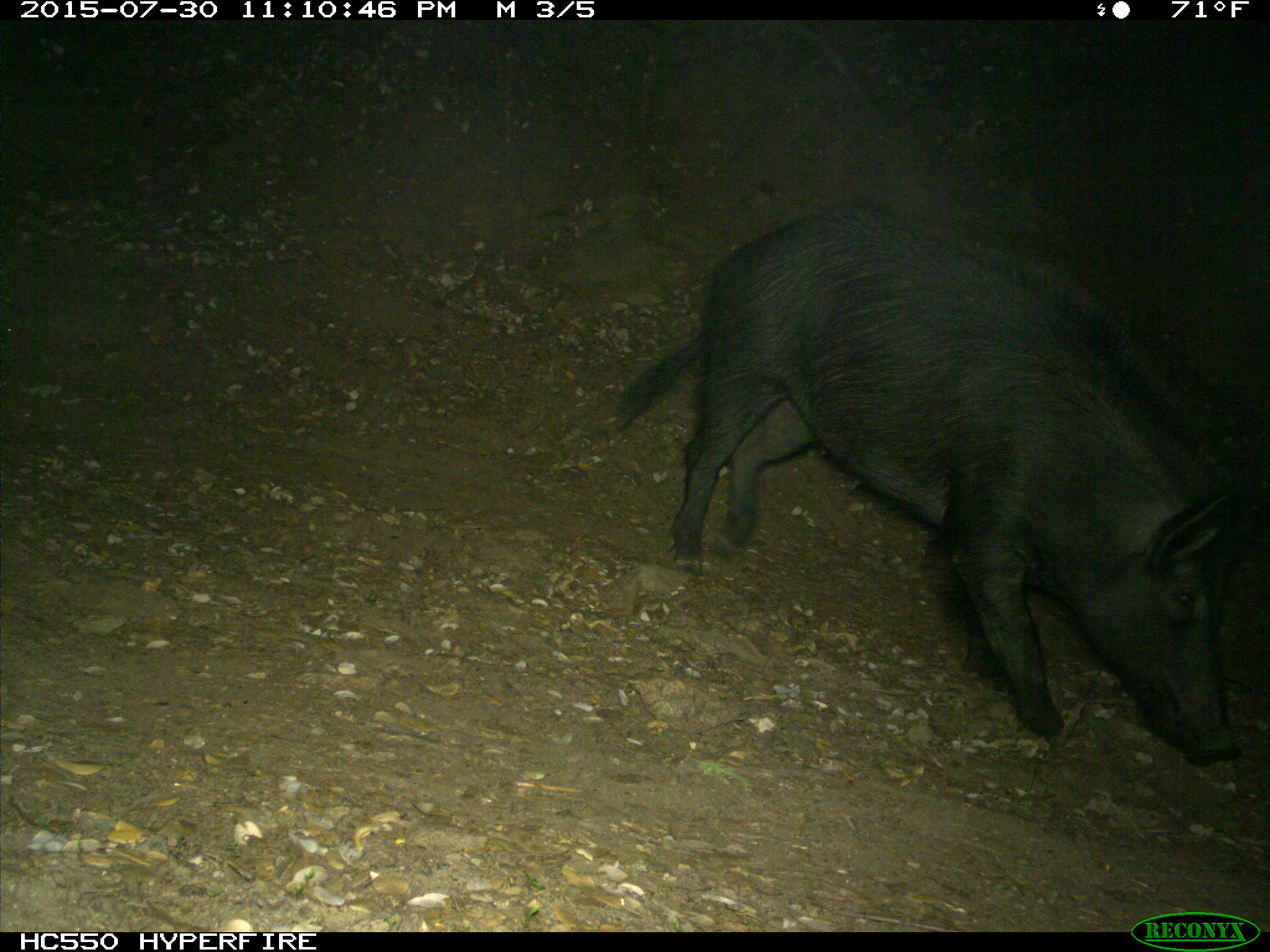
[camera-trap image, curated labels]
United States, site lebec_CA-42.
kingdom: Animalia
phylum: Chordata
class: Mammalia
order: Artiodactyla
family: Suidae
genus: Sus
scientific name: Sus scrofa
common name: wild boar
Sus scrofa (wild boar).